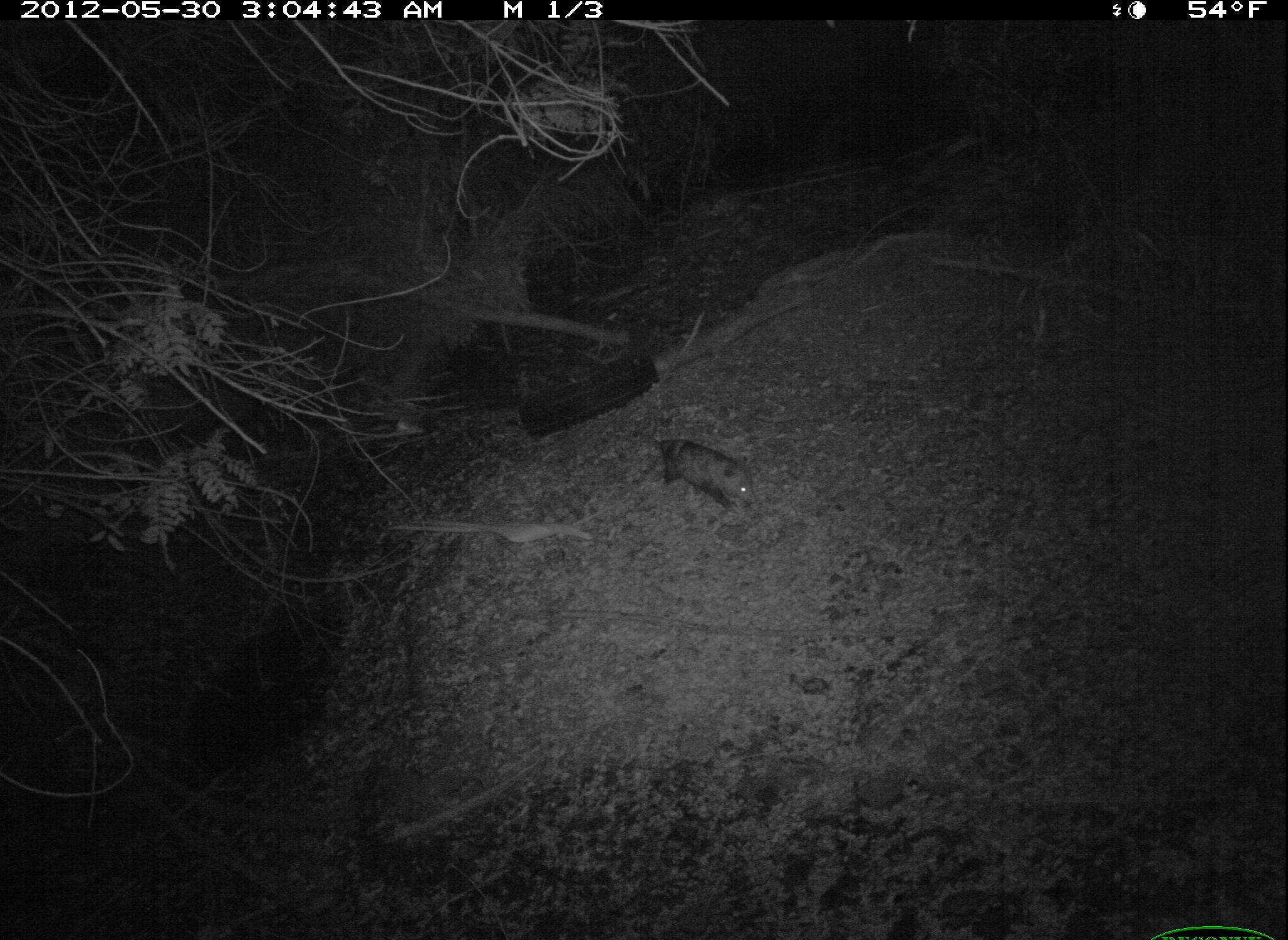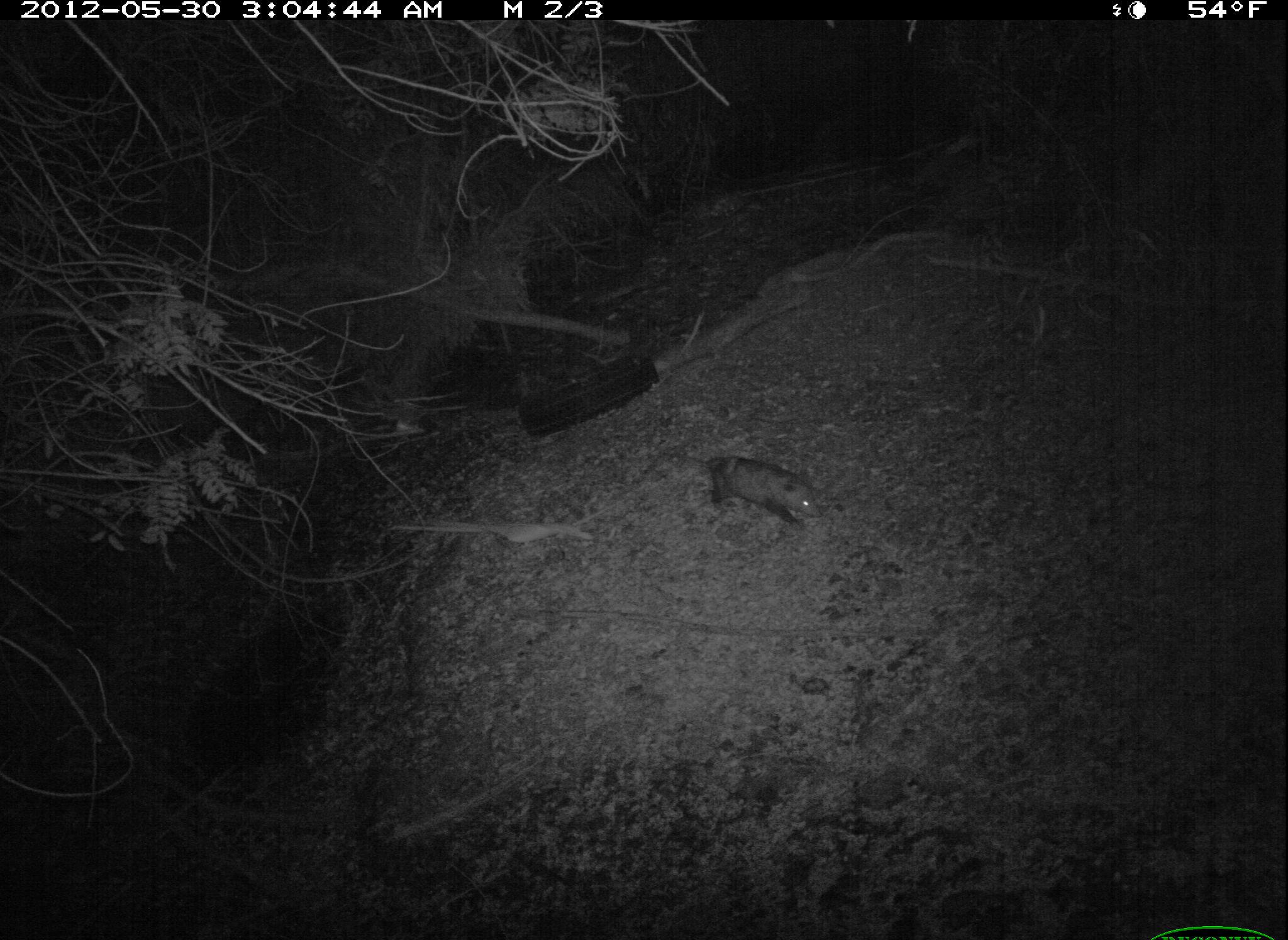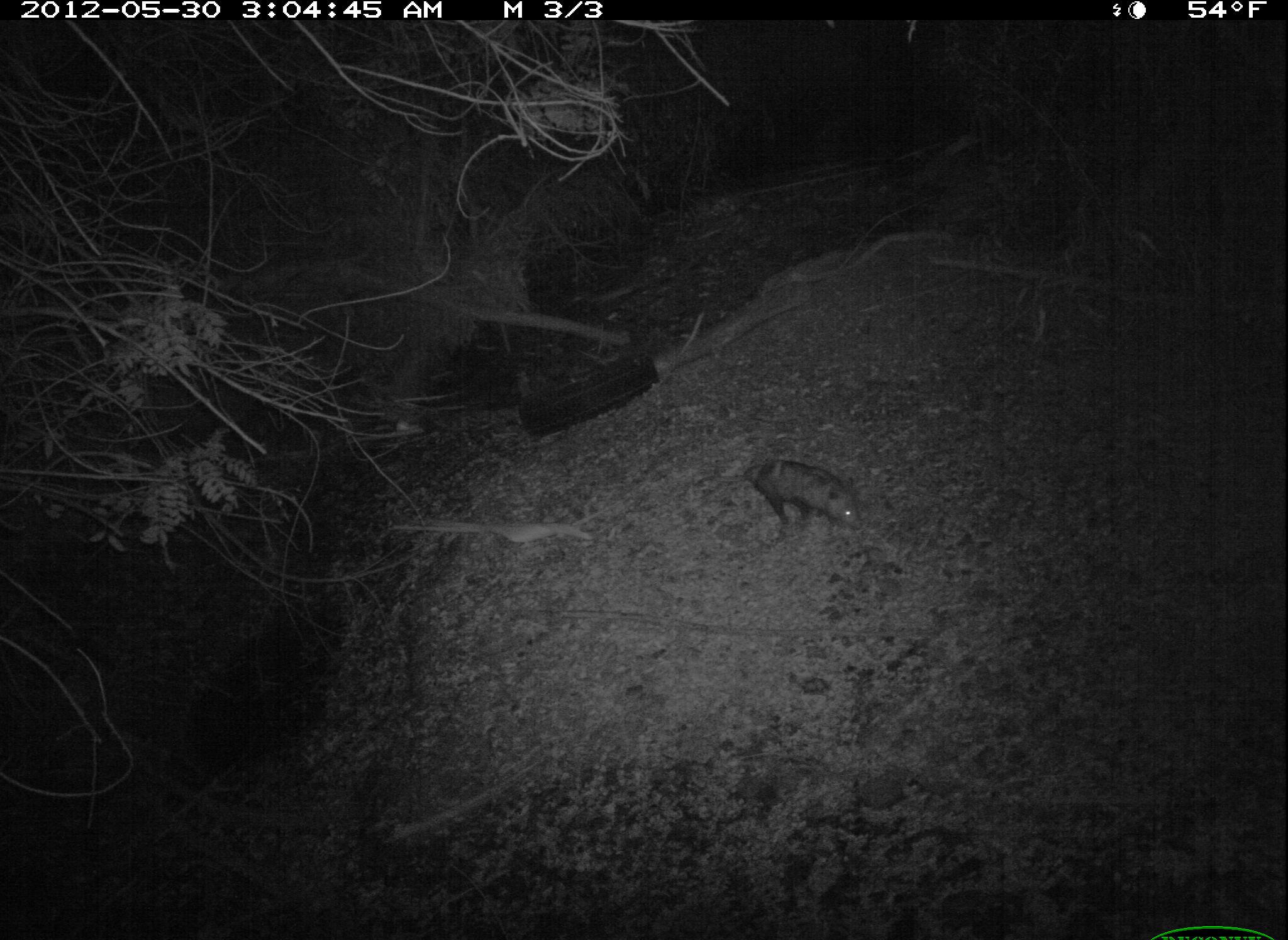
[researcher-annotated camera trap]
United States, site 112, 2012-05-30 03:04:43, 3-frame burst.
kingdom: Animalia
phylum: Chordata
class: Mammalia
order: Didelphimorphia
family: Didelphidae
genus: Didelphis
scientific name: Didelphis virginiana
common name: virginia opossum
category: opossum